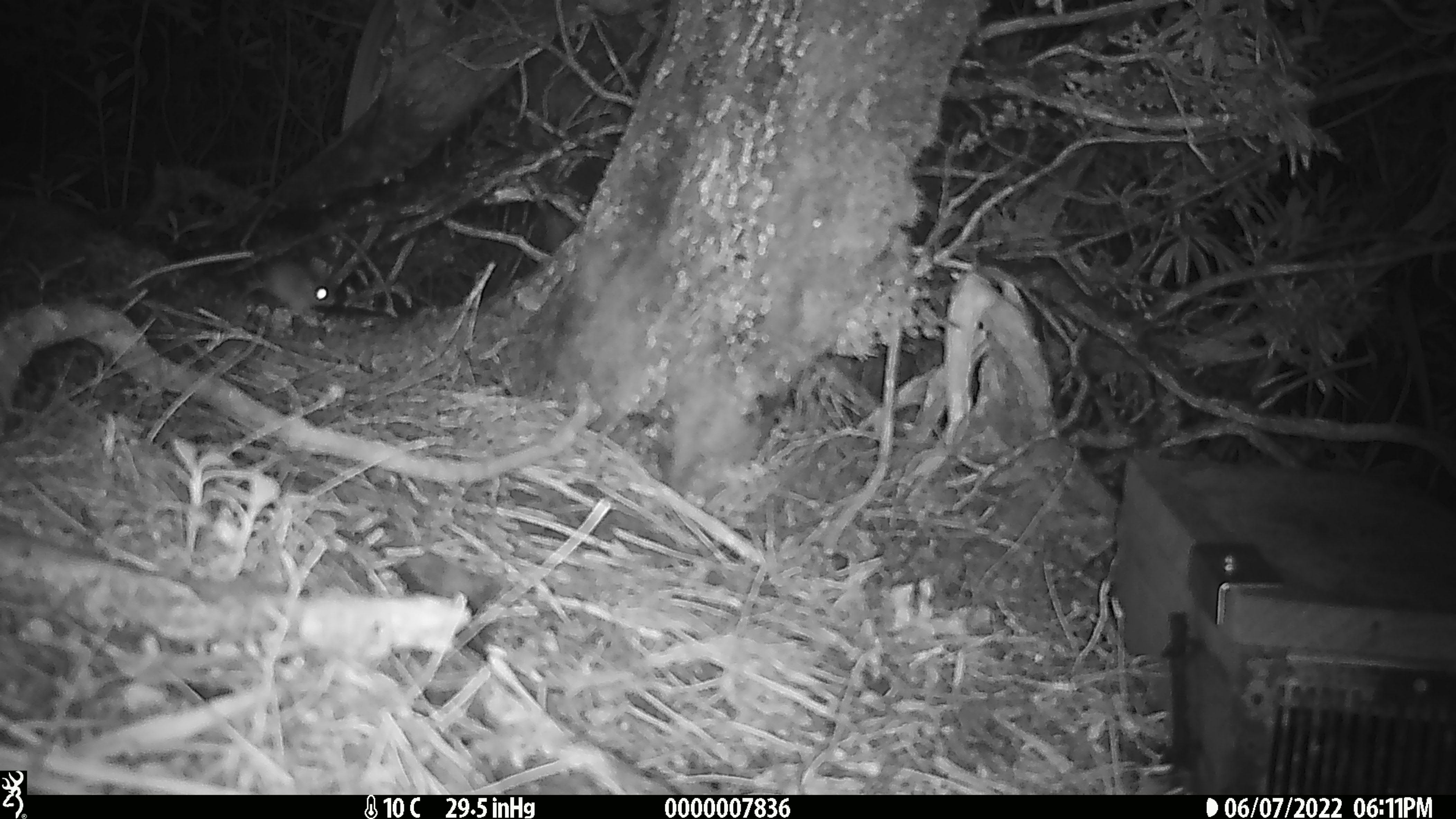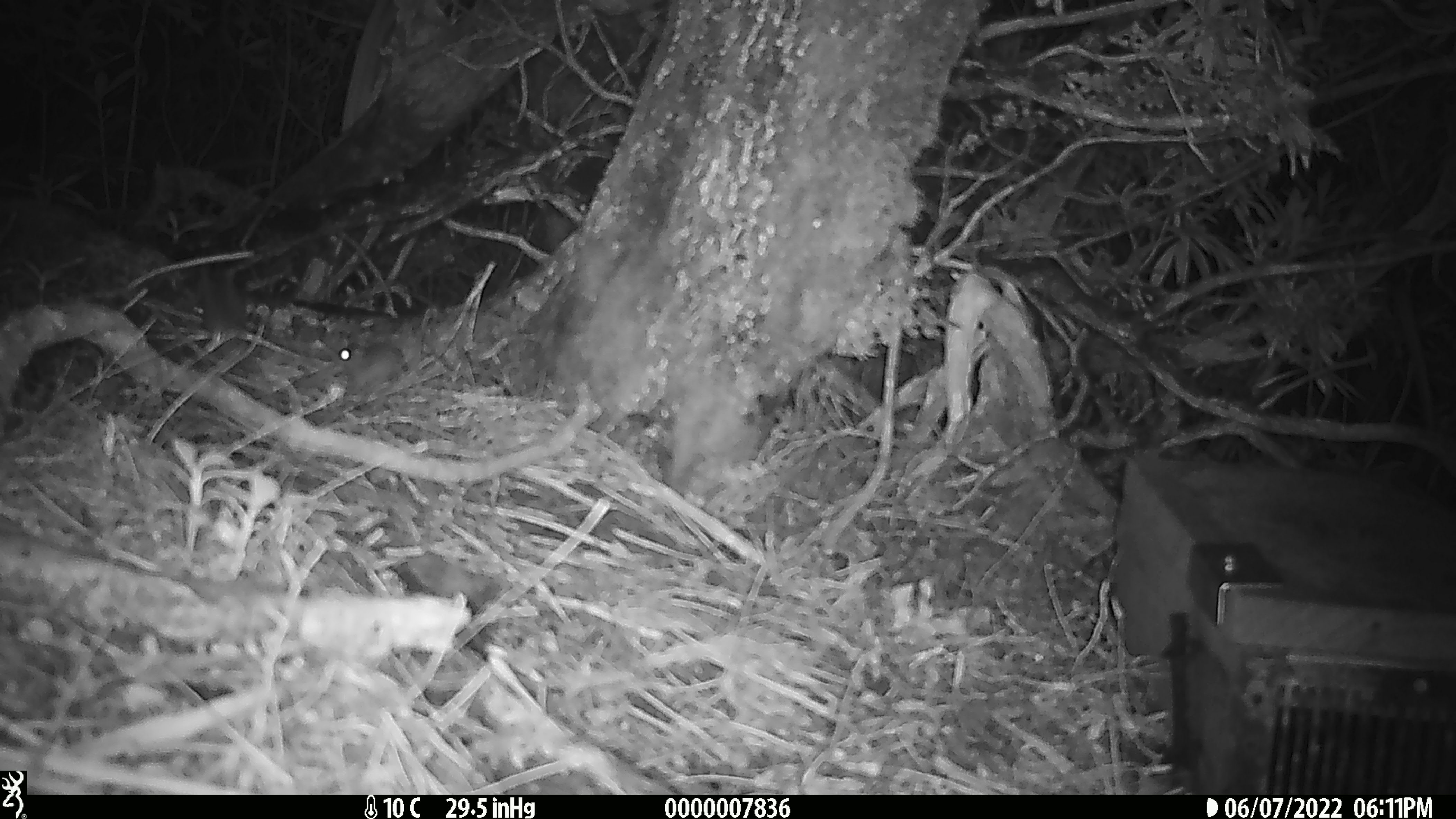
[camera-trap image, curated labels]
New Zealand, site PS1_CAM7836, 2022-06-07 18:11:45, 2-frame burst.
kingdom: Animalia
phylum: Chordata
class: Mammalia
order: Rodentia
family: Muridae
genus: Mus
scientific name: Mus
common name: mouse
Mouse (Mus).